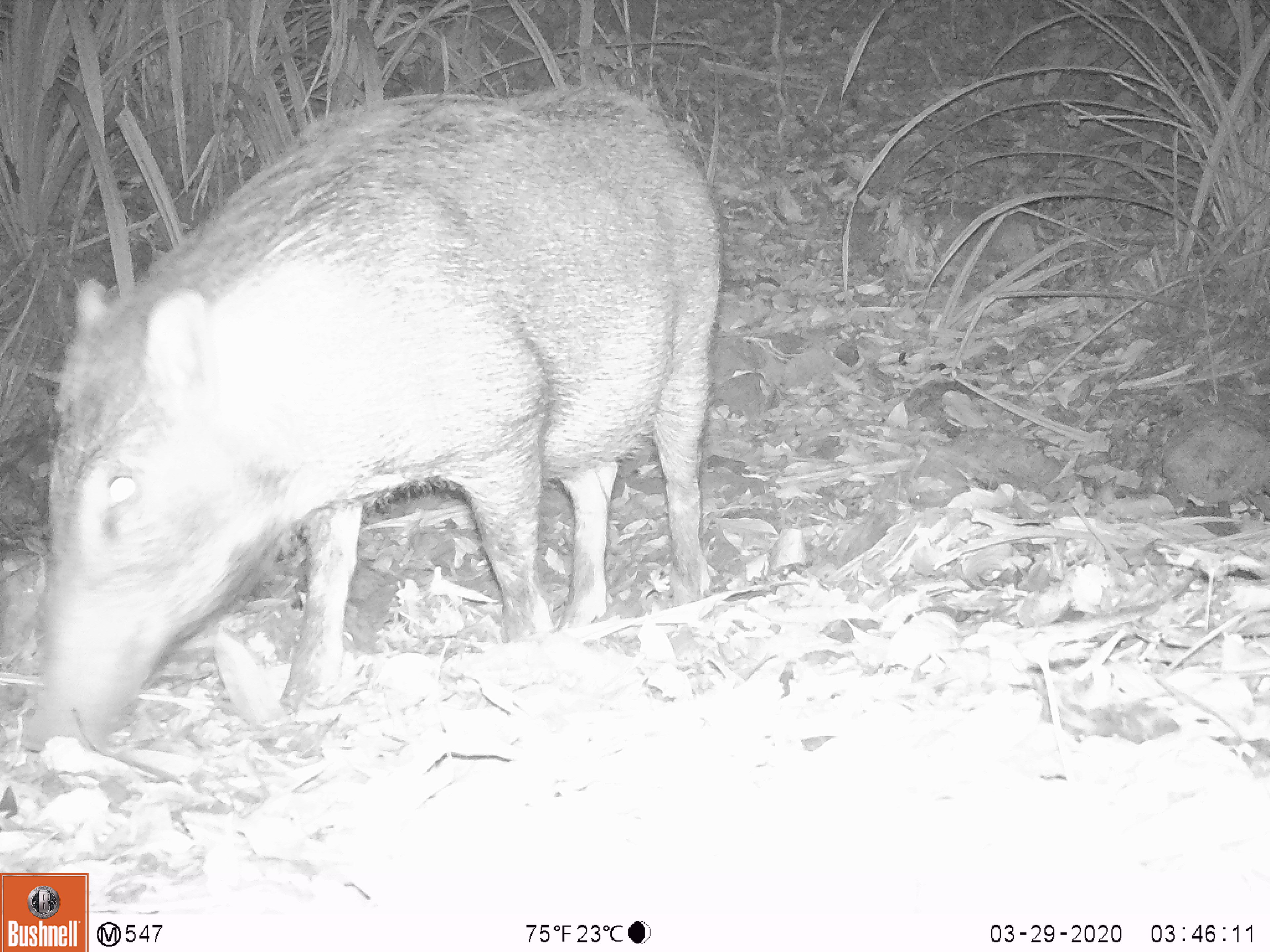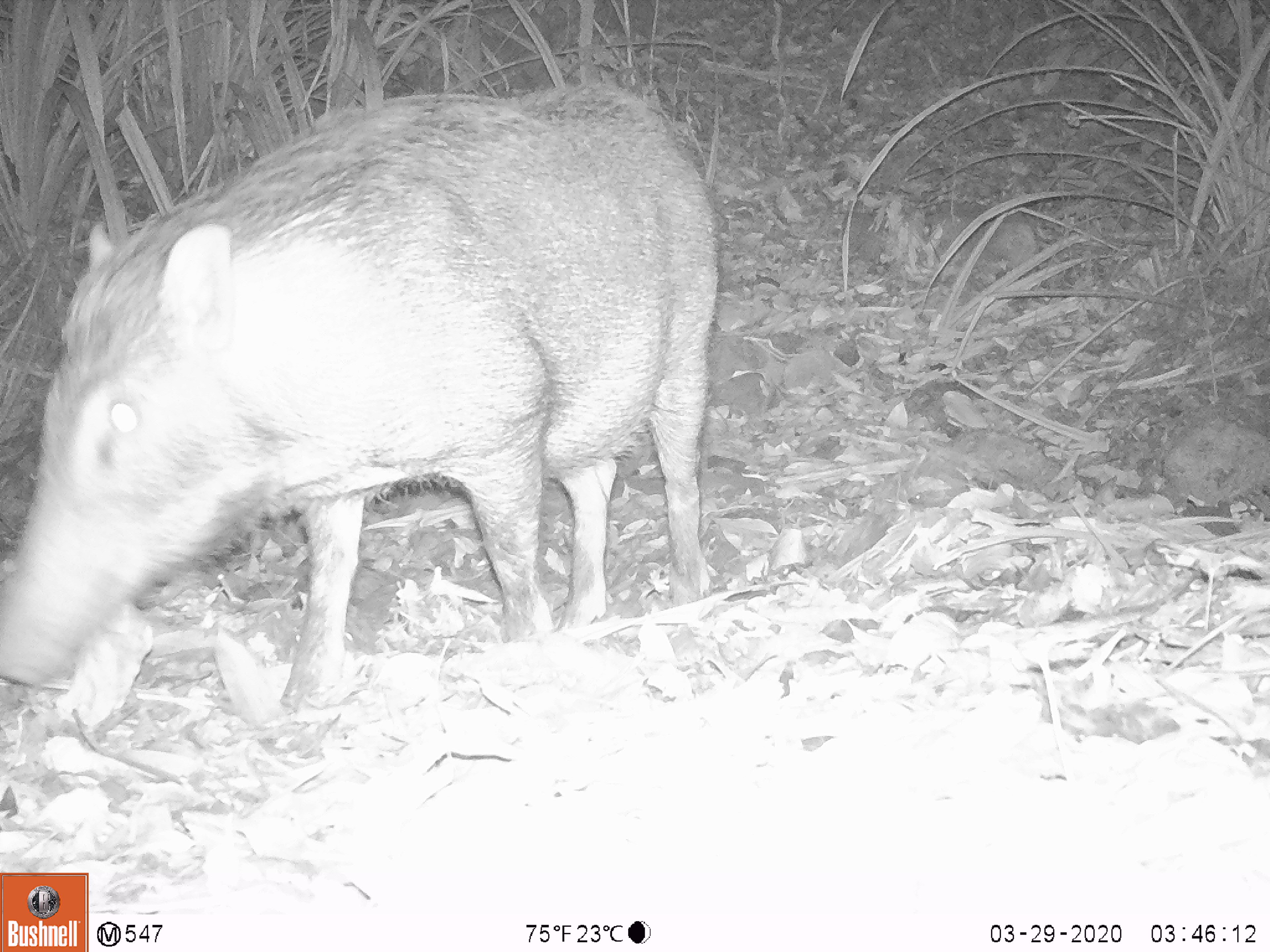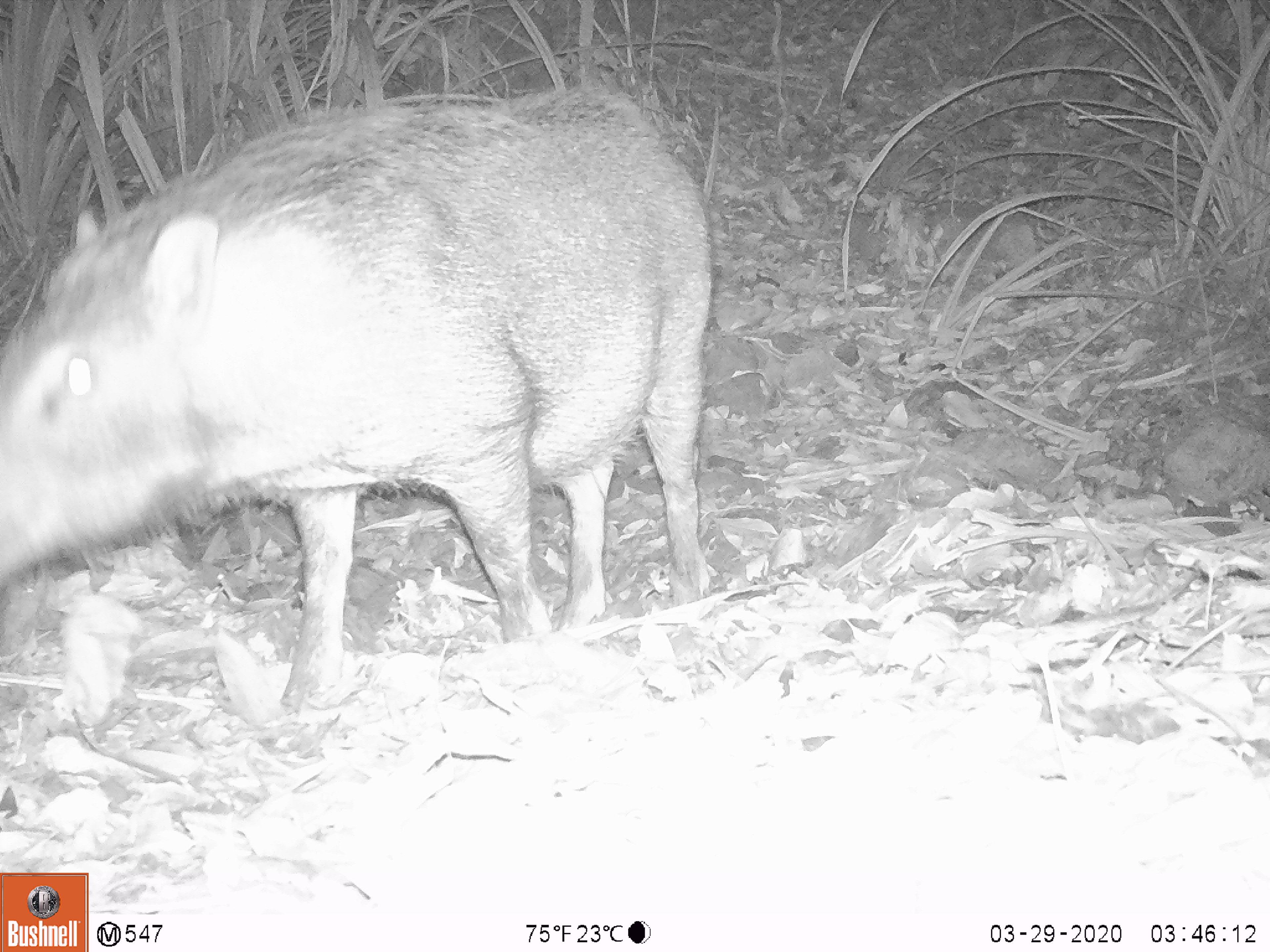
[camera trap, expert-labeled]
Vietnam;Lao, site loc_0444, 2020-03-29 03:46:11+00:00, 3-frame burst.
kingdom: Animalia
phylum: Chordata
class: Mammalia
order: Artiodactyla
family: Suidae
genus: Sus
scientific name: Sus scrofa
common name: eurasian wild pig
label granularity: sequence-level